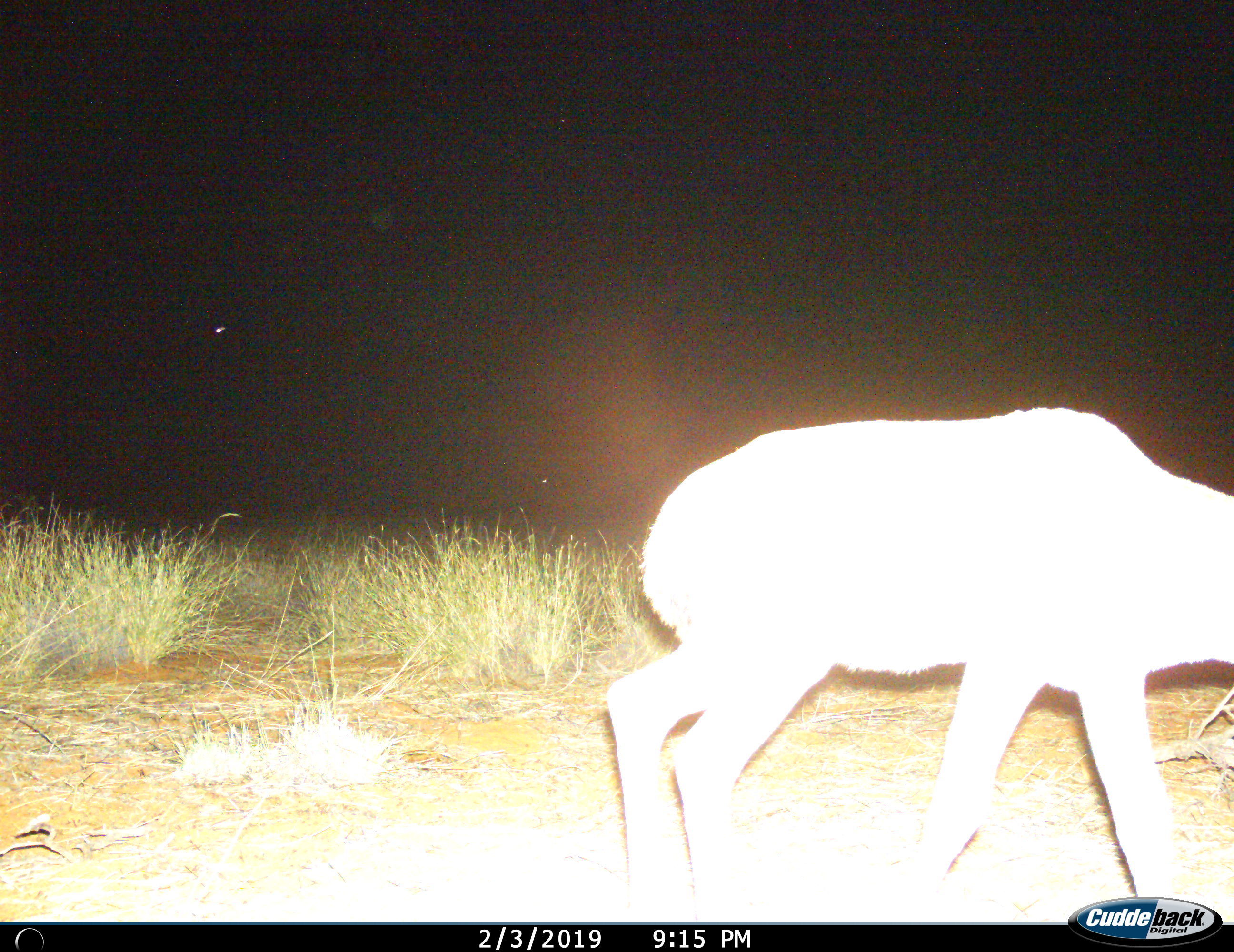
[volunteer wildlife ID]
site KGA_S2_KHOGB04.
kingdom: Animalia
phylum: Chordata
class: Mammalia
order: Artiodactyla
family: Bovidae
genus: Raphicerus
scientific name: Raphicerus campestris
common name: steenbok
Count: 1.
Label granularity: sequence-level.